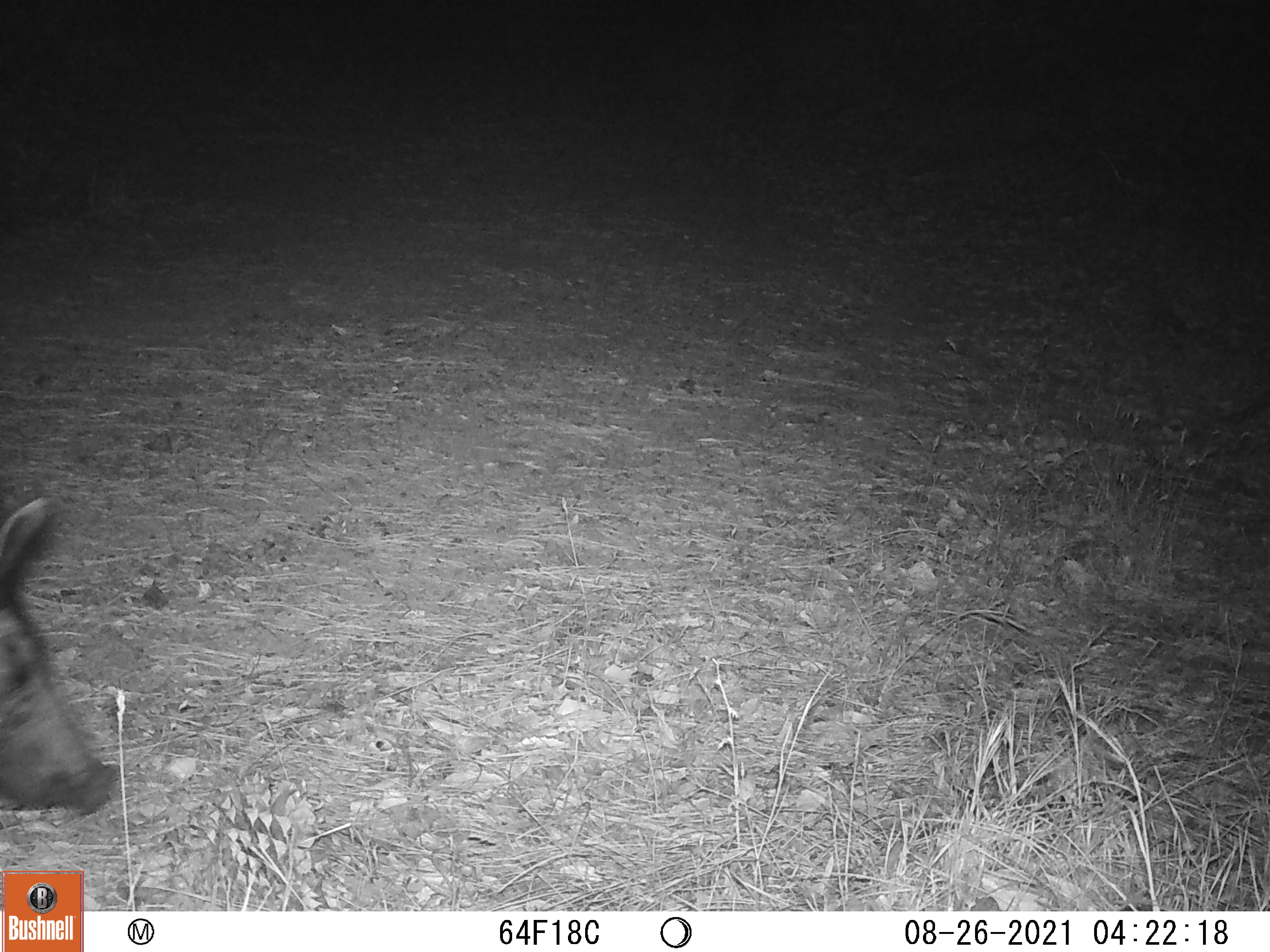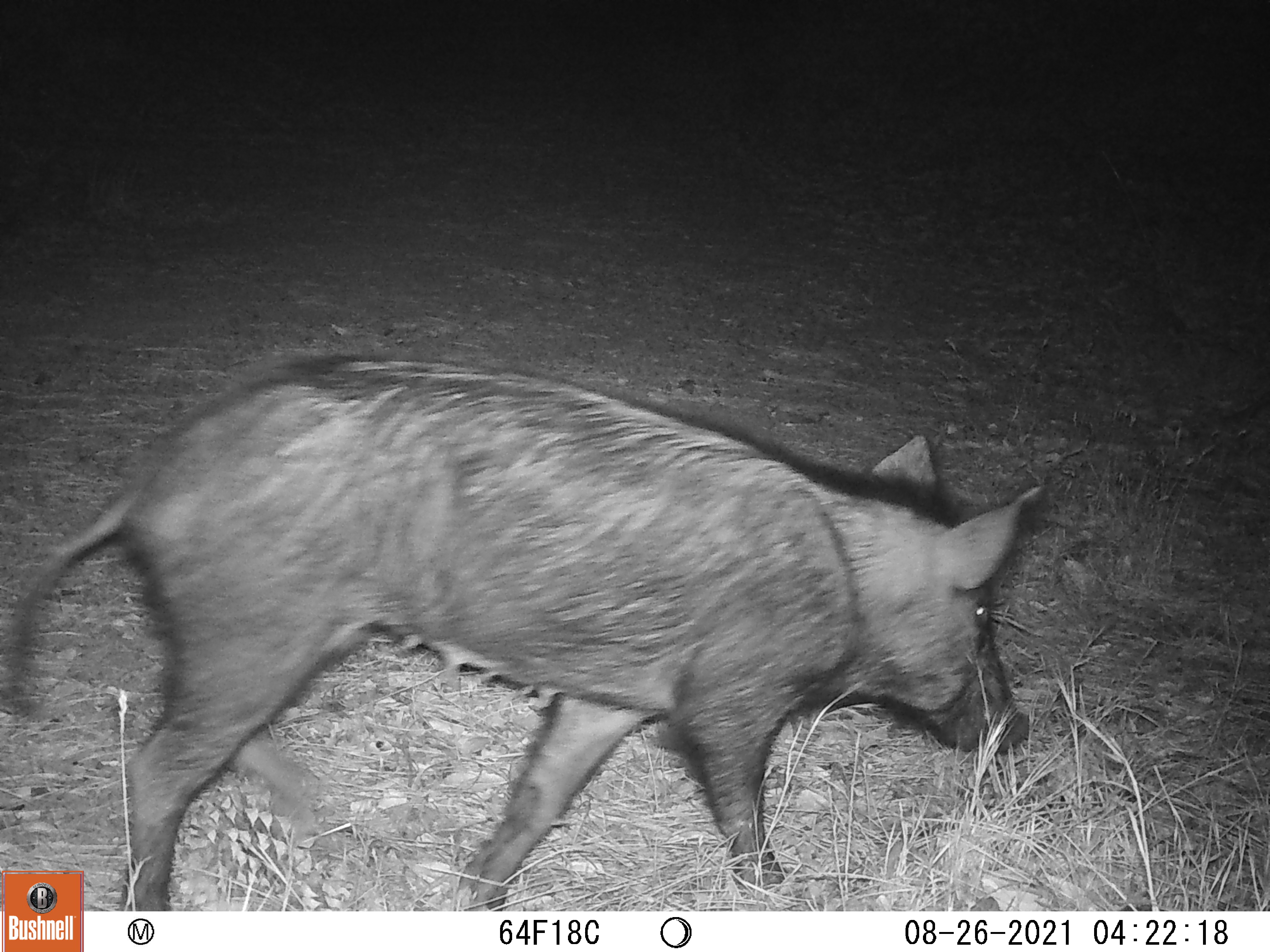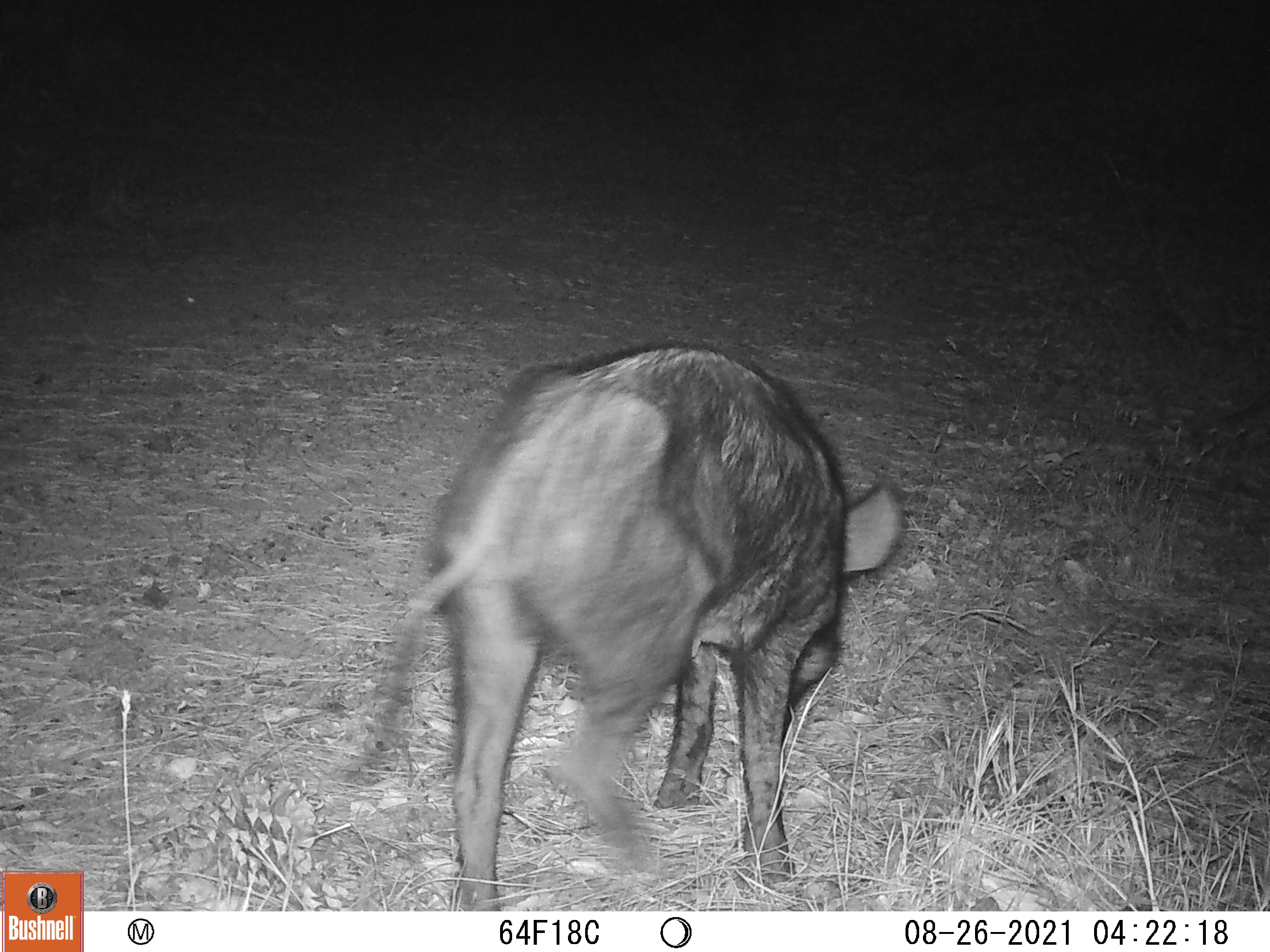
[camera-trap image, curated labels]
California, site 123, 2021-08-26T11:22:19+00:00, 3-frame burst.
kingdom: Animalia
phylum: Chordata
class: Mammalia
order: Artiodactyla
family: Suidae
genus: Sus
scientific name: Sus scrofa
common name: wild boar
Wild boar (Sus scrofa).